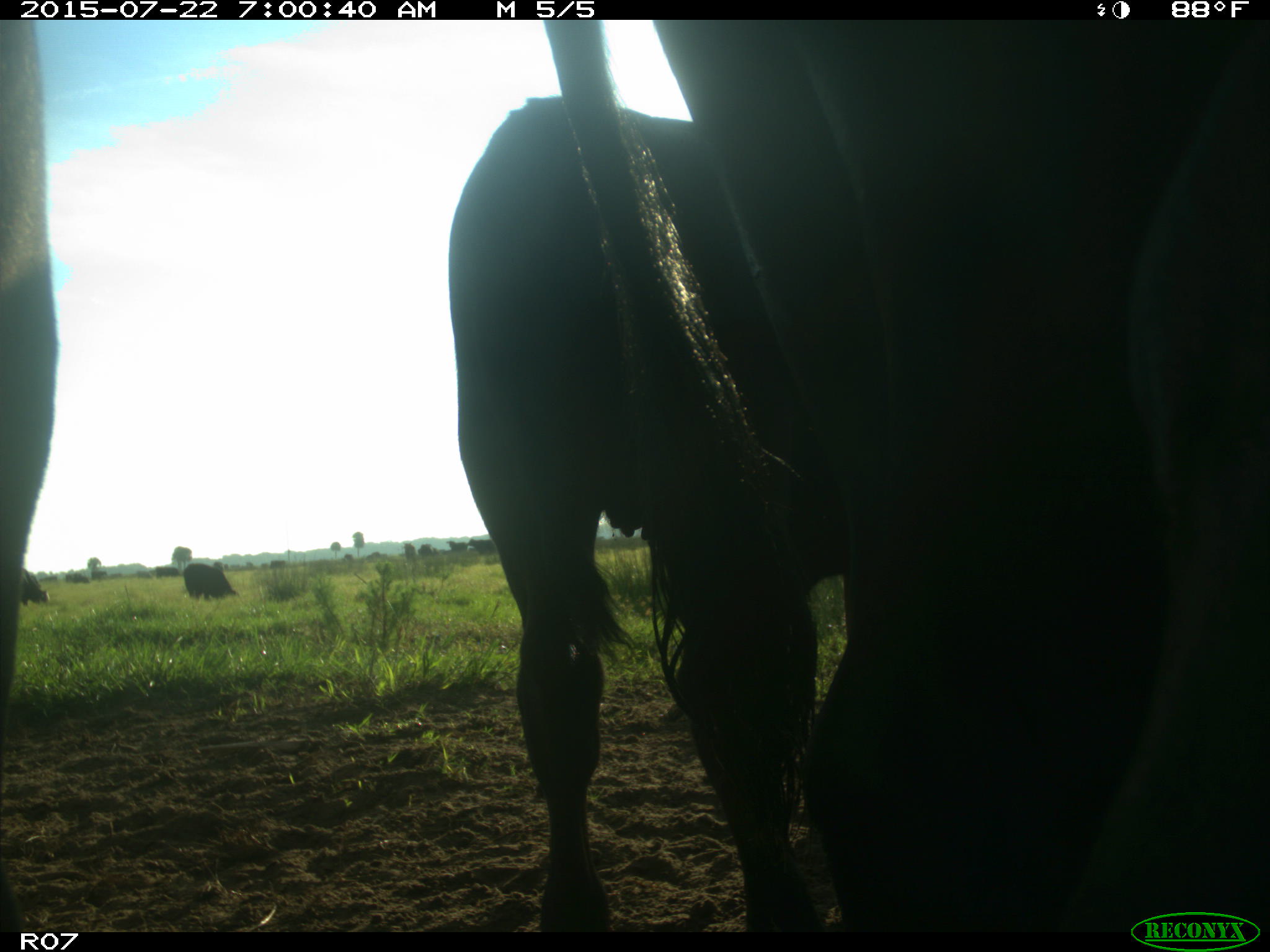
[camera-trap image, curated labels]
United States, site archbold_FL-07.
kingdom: Animalia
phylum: Chordata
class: Mammalia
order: Artiodactyla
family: Bovidae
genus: Bos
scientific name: Bos taurus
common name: domestic cow